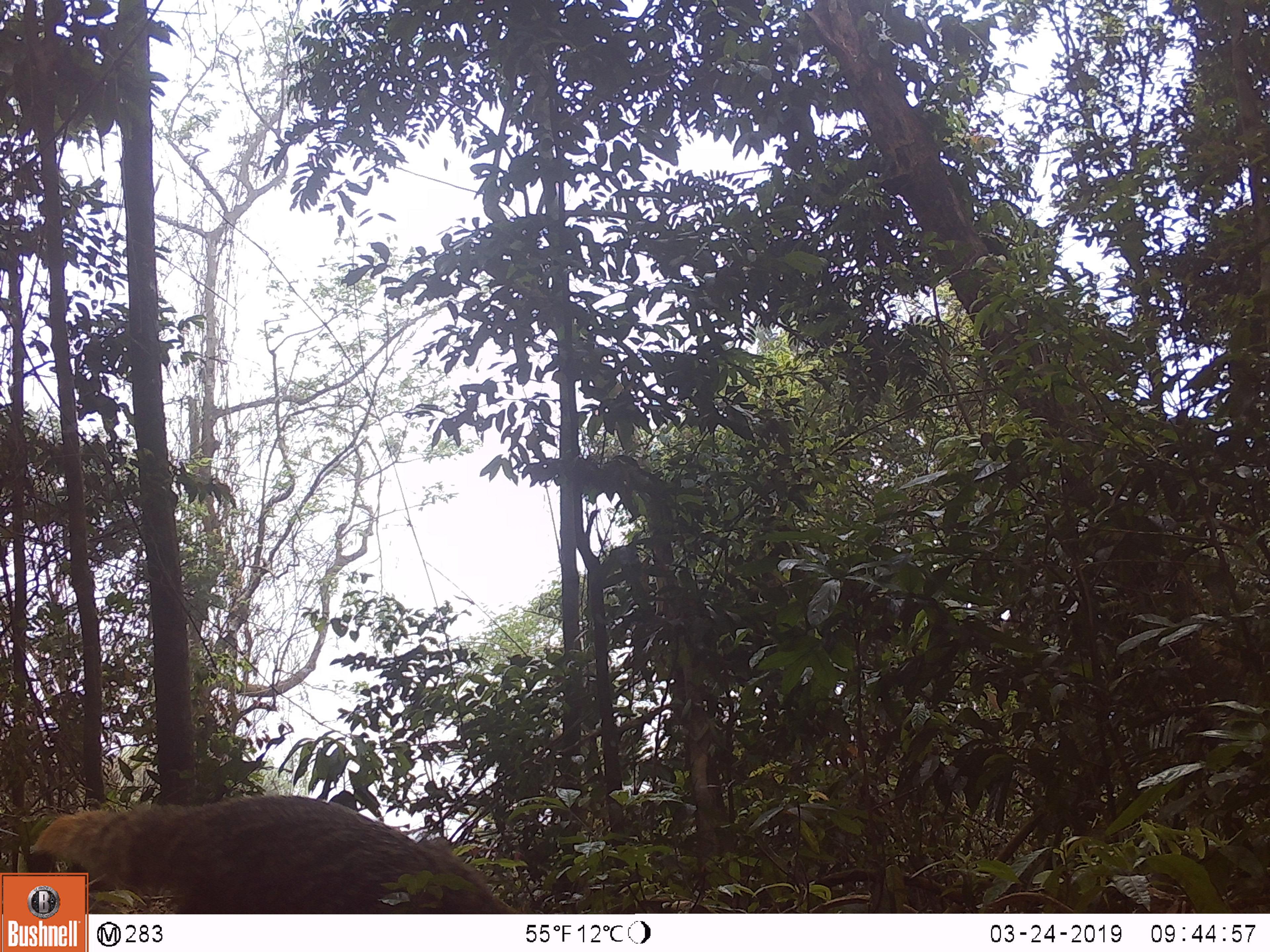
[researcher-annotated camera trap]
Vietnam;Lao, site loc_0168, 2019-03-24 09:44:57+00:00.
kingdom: Animalia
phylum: Chordata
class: Mammalia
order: Carnivora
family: Herpestidae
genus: Urva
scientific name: Urva urva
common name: crab-eating mongoose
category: crab eating mongoose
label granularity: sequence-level